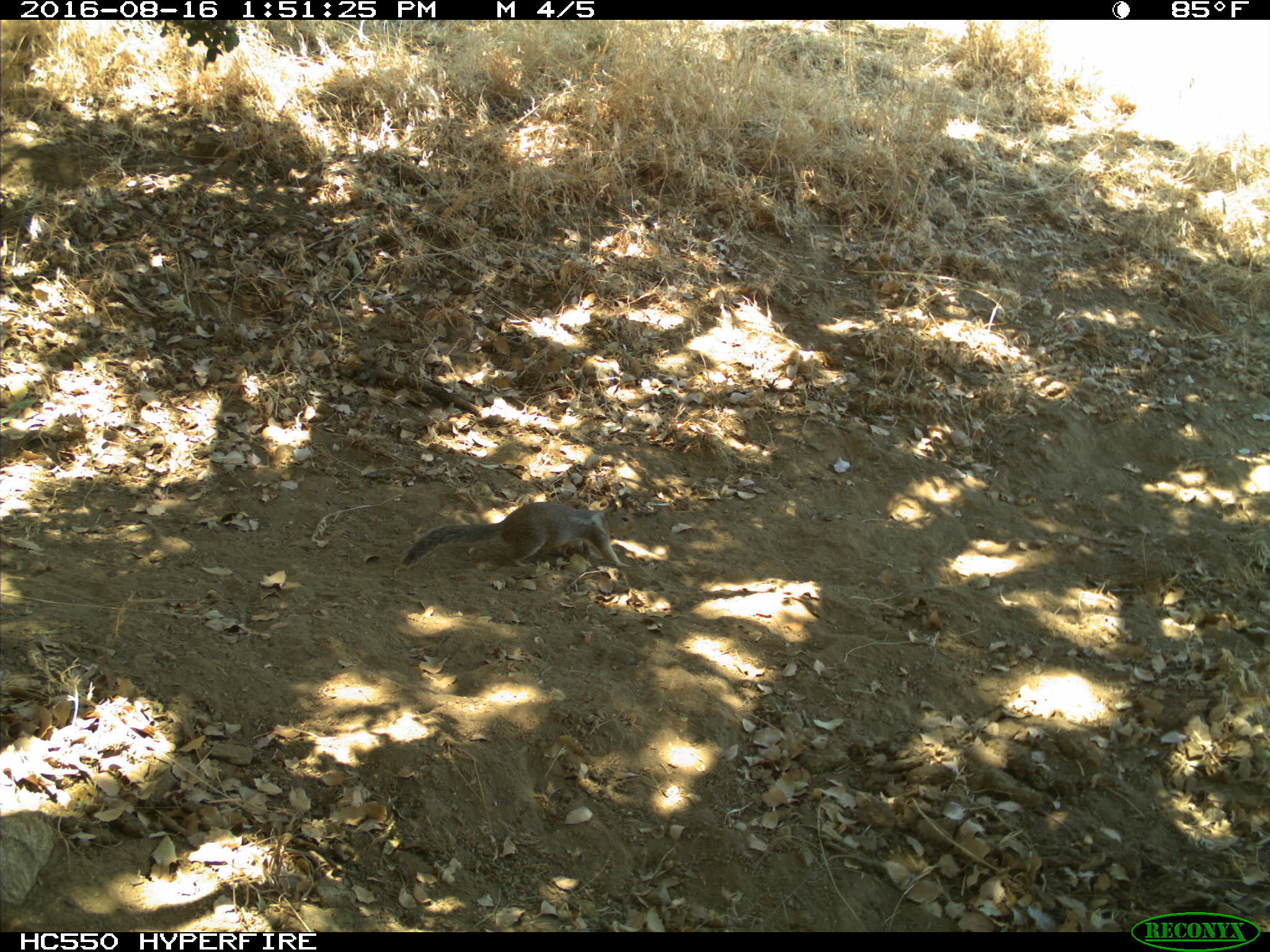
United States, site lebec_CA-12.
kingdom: Animalia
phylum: Chordata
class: Mammalia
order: Rodentia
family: Sciuridae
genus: Otospermophilus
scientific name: Otospermophilus beecheyi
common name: california ground squirrel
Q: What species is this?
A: Otospermophilus beecheyi (california ground squirrel).